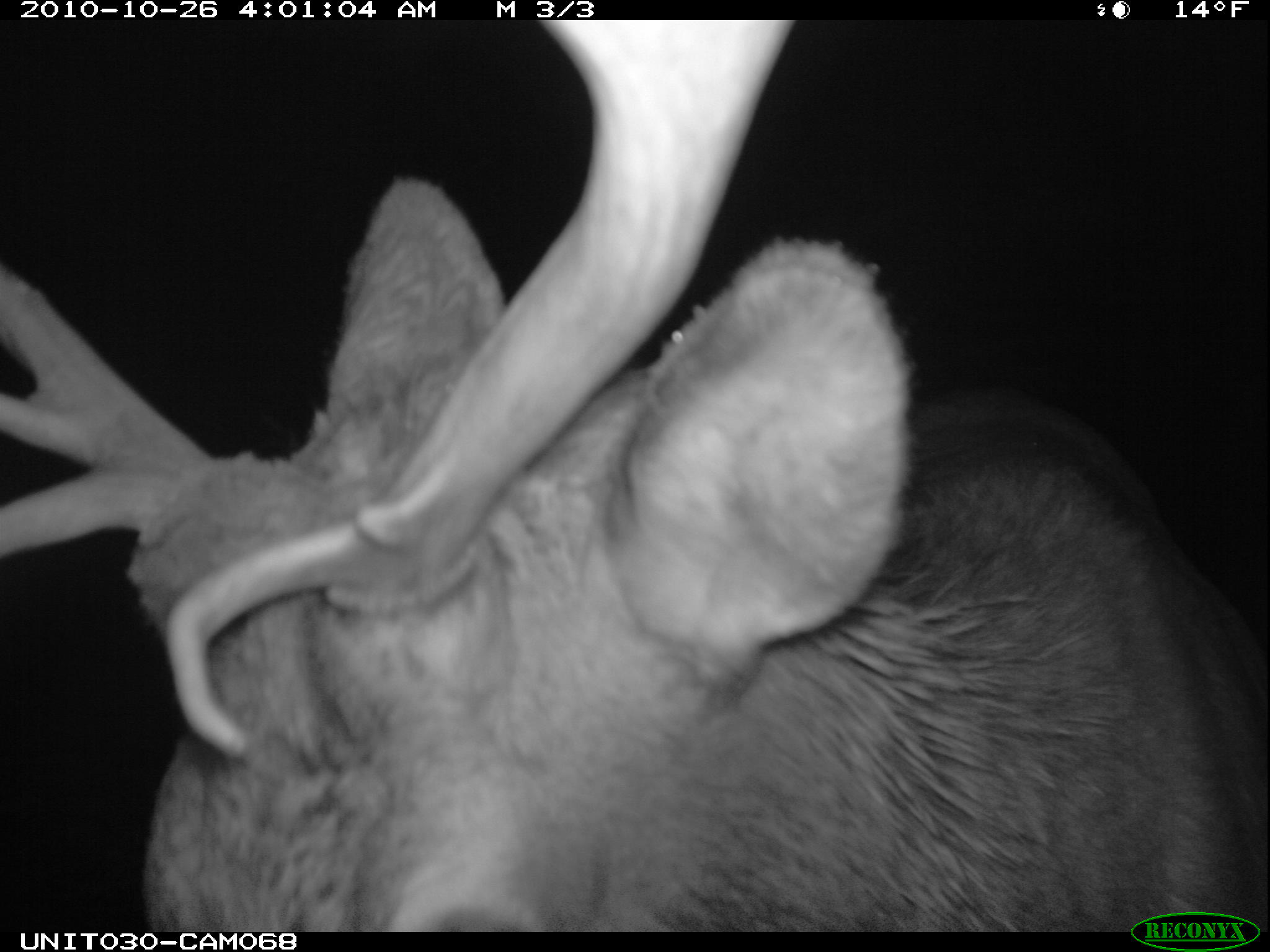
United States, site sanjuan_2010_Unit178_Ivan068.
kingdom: Animalia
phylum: Chordata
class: Mammalia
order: Artiodactyla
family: Cervidae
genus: Cervus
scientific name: Cervus elaphus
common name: red deer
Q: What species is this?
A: Cervus elaphus (red deer).